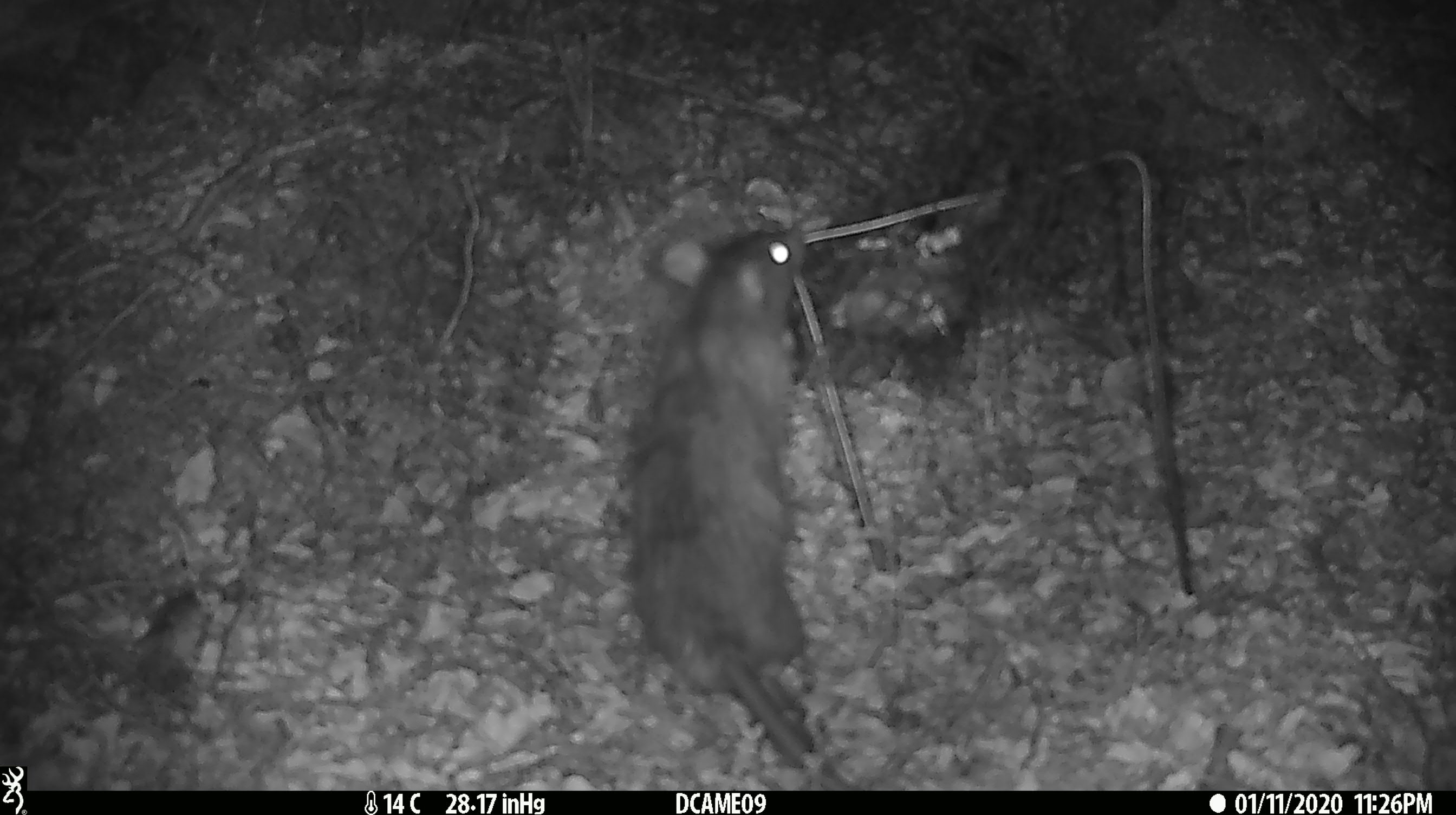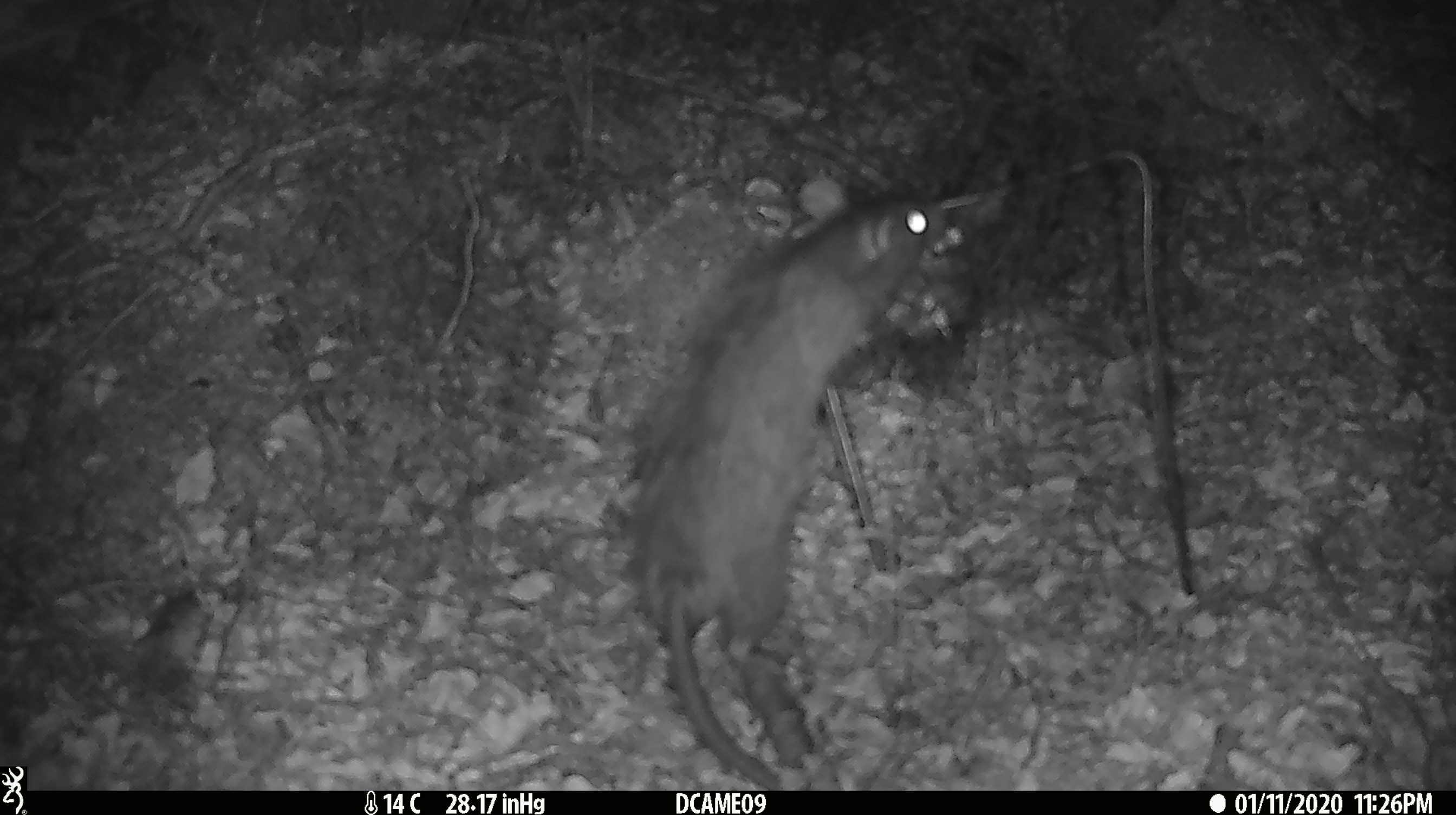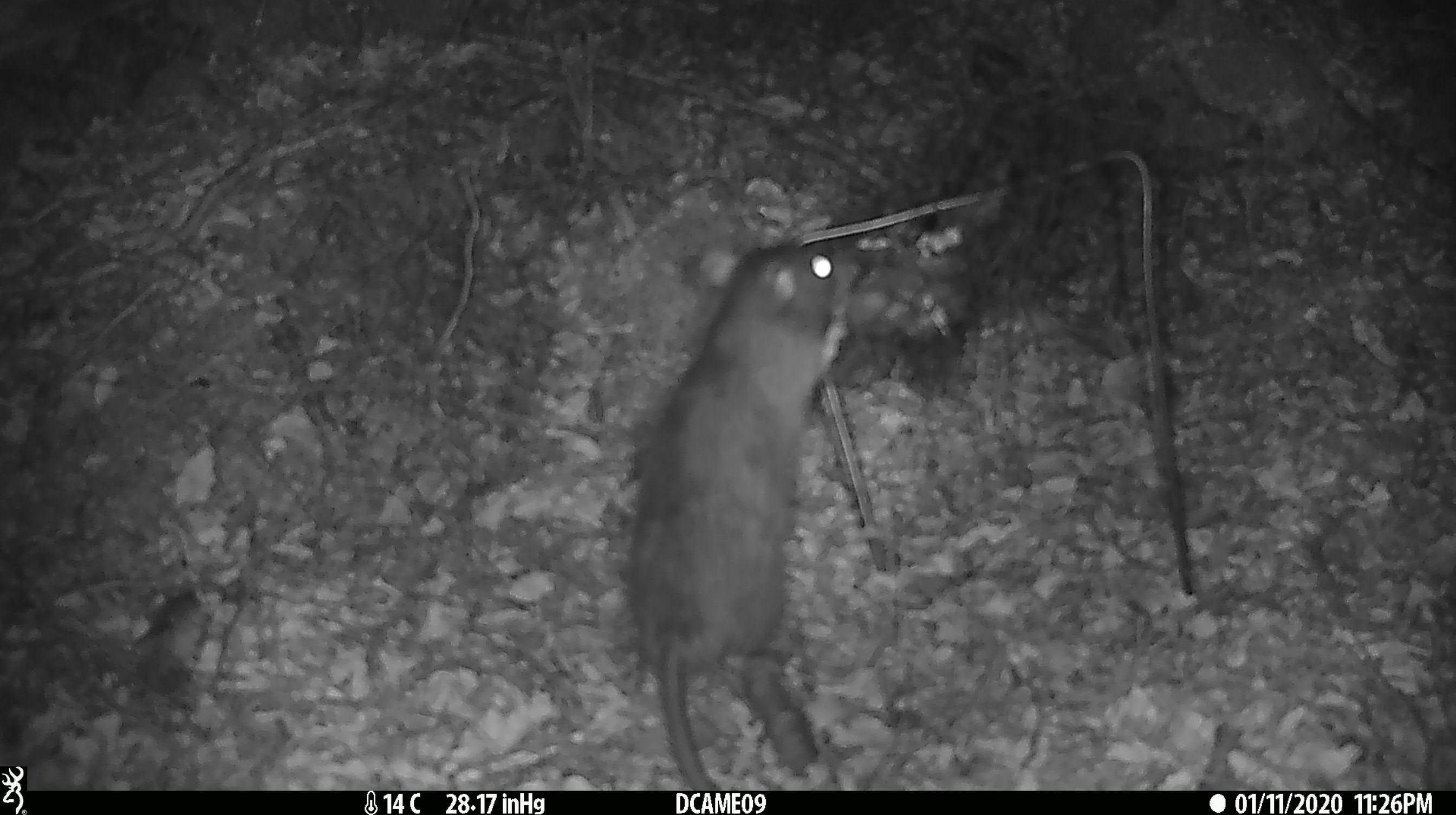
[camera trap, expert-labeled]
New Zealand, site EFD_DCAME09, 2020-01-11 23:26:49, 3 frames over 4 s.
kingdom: Animalia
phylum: Chordata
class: Mammalia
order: Rodentia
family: Muridae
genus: Rattus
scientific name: Rattus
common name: rat